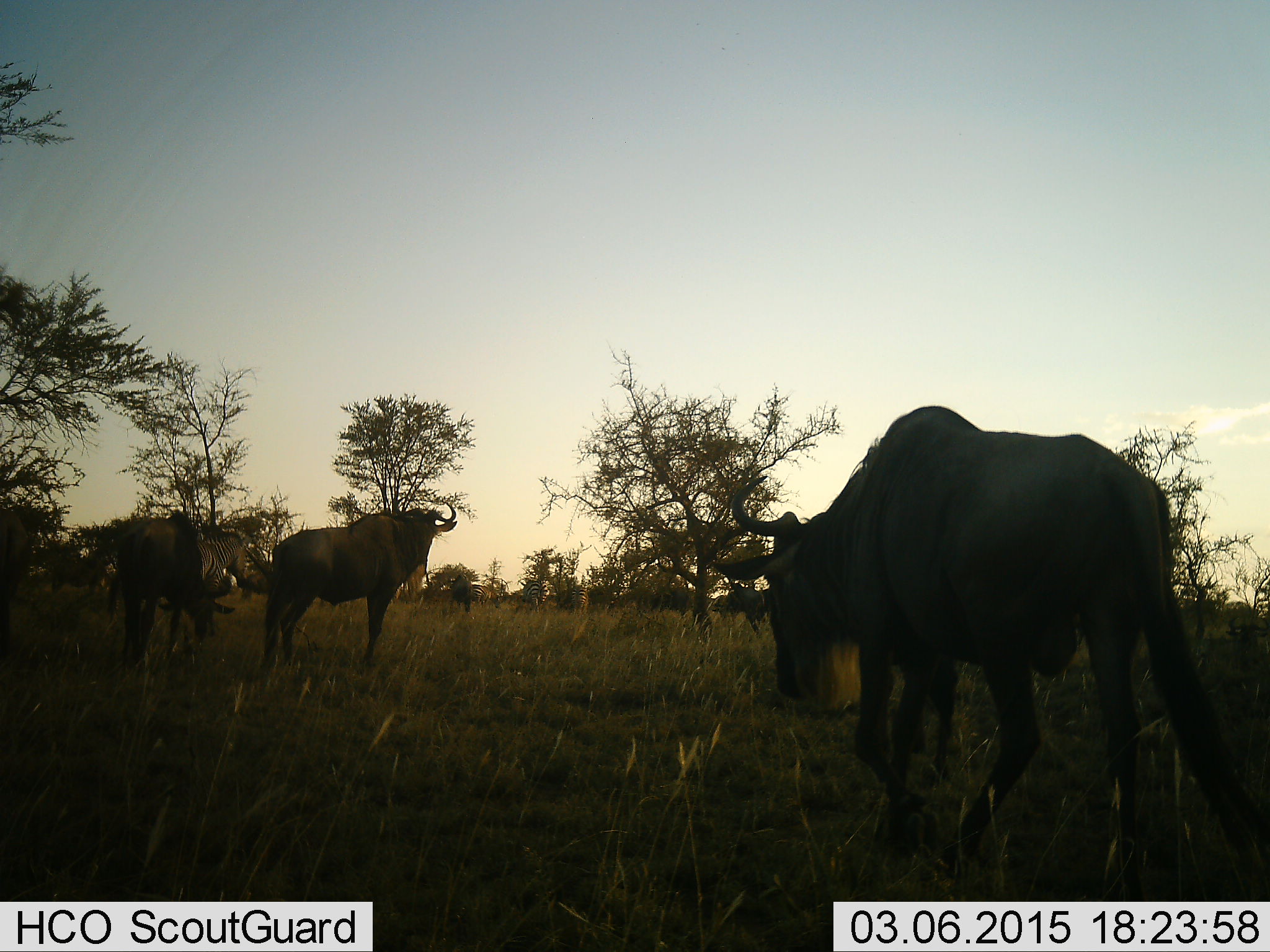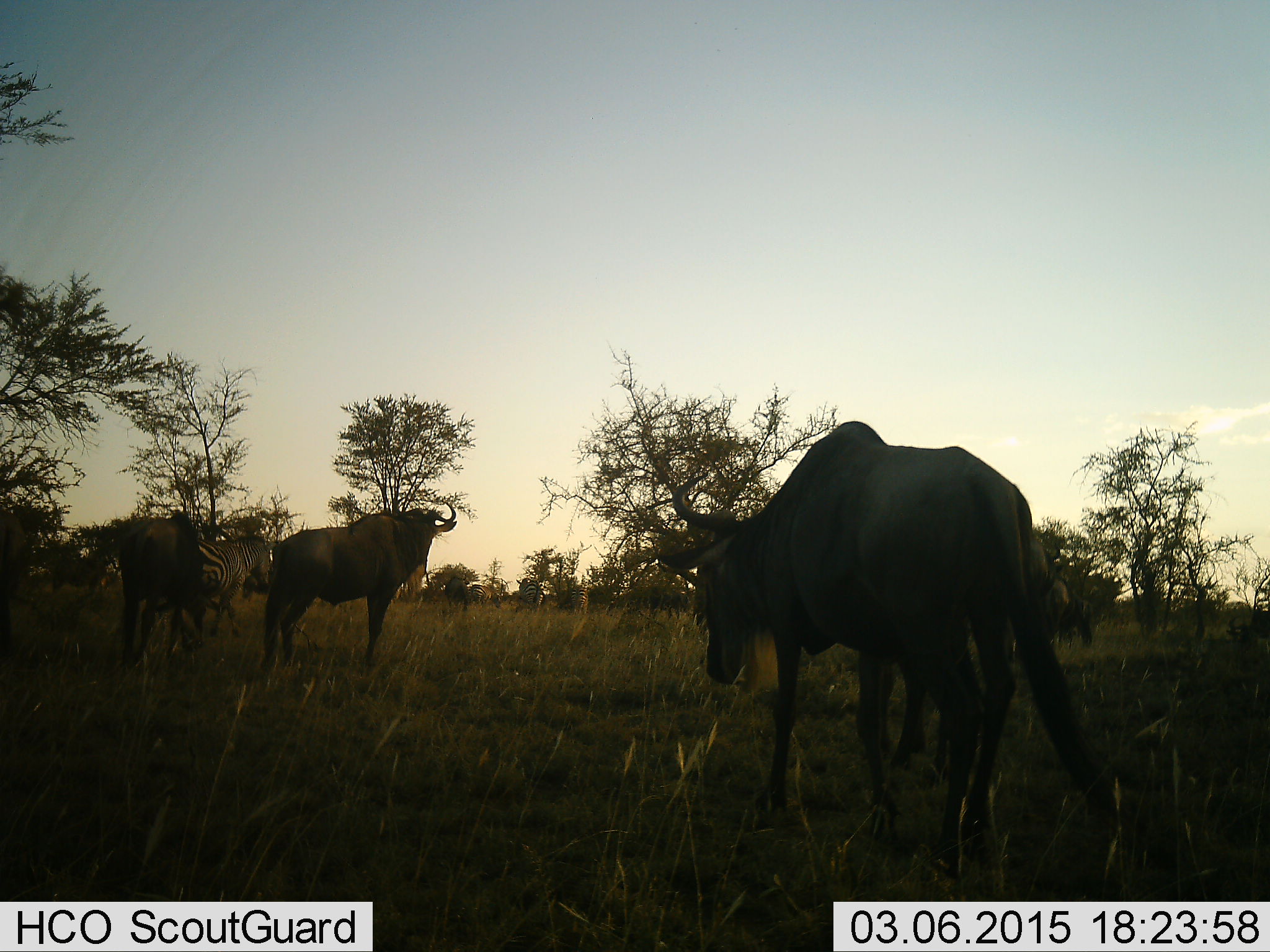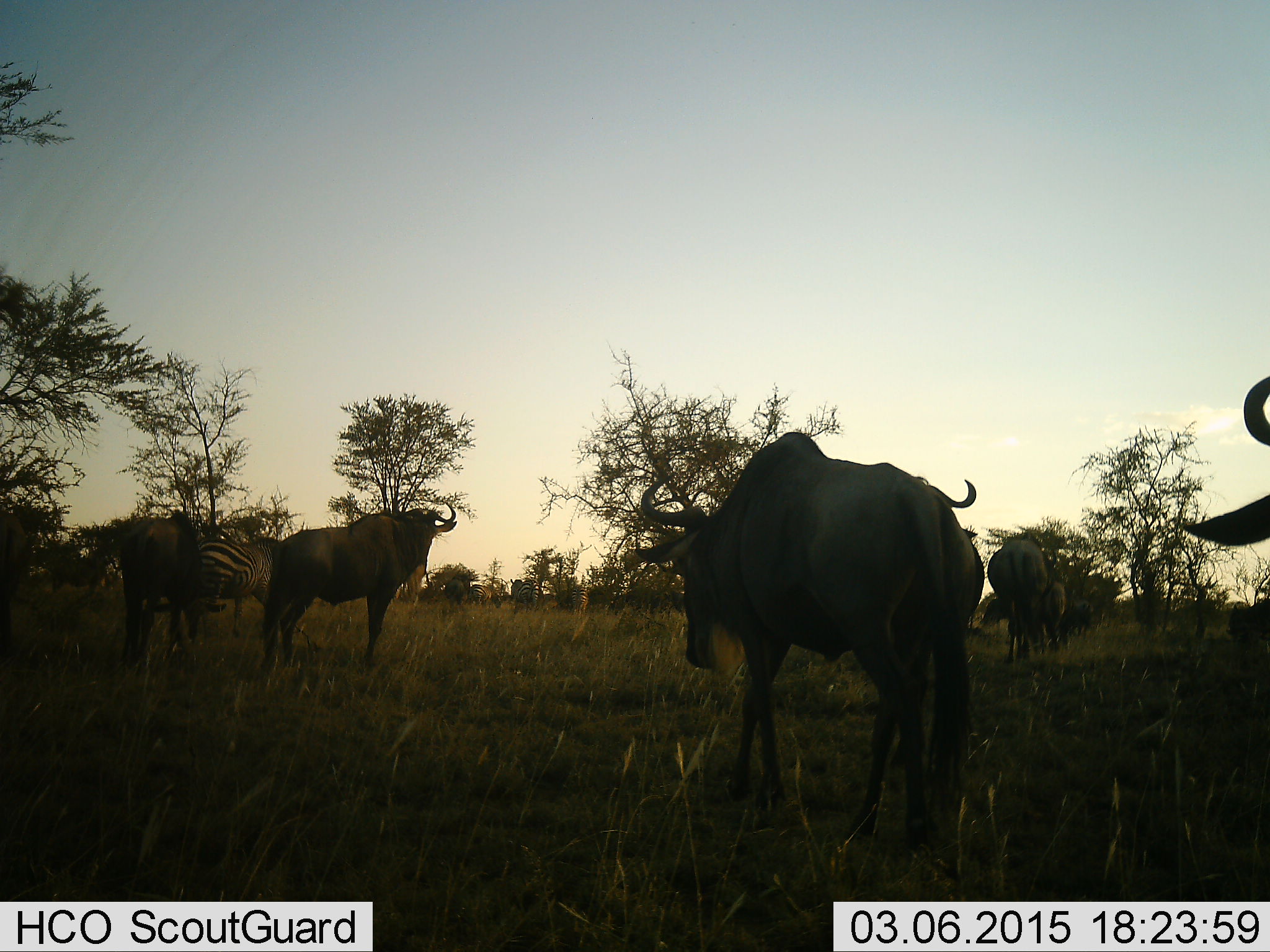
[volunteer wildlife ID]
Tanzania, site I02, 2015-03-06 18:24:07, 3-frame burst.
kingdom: Animalia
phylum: Chordata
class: Mammalia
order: Artiodactyla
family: Bovidae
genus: Connochaetes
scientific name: Connochaetes taurinus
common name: blue wildebeest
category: wildebeest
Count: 5.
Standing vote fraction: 82%.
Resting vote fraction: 0%.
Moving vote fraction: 82%.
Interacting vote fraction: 0%.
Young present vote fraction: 0%.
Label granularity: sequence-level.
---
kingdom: Animalia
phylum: Chordata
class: Mammalia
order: Perissodactyla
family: Equidae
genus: Equus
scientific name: Equus quagga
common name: plains zebra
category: zebra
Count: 2.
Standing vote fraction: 30%.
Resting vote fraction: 0%.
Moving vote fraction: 70%.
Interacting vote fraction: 0%.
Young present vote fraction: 0%.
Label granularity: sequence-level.